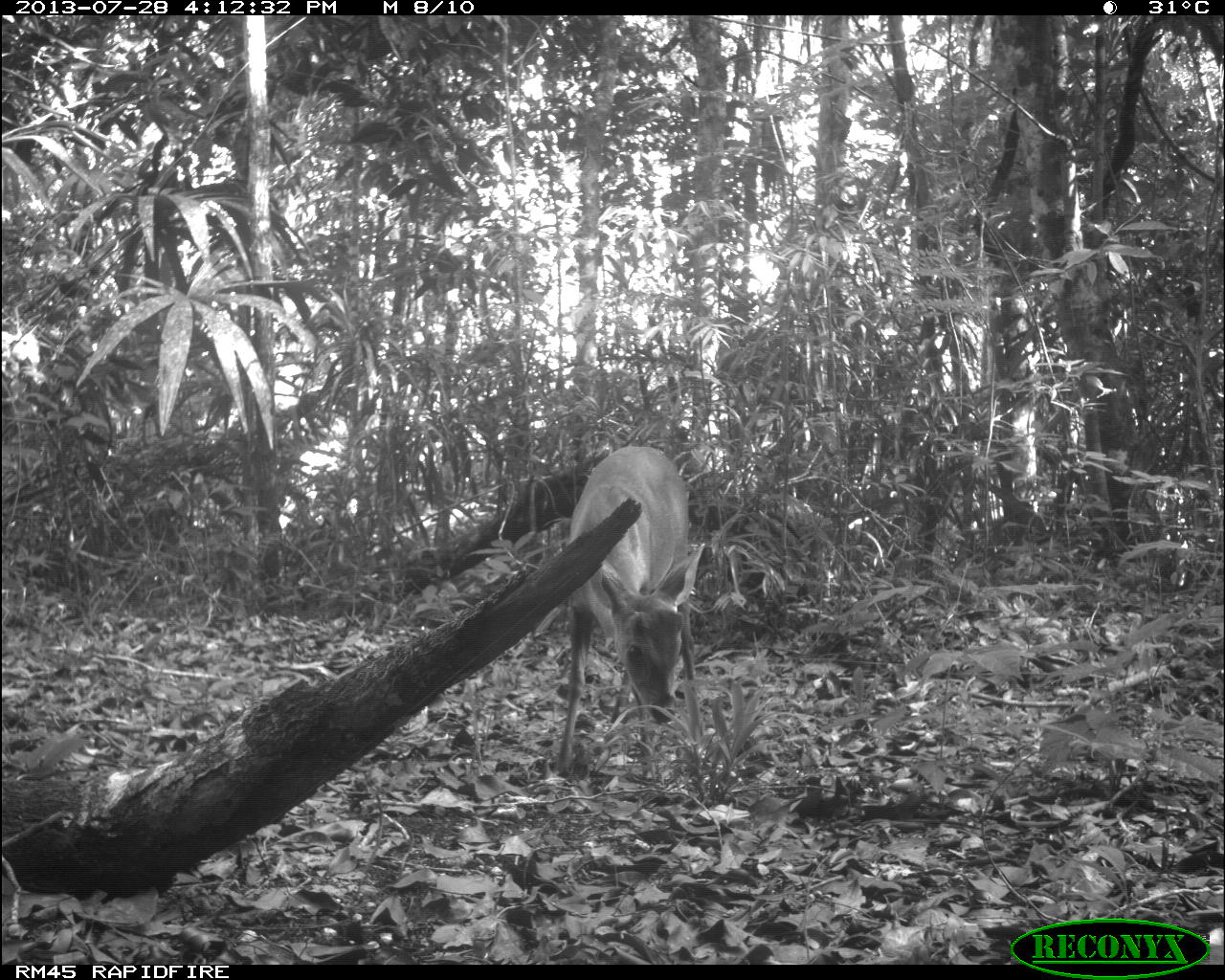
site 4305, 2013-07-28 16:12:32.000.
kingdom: Animalia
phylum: Chordata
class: Mammalia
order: Artiodactyla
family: Cervidae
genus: Mazama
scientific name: Mazama temama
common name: central american red brocket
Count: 1.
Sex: male.